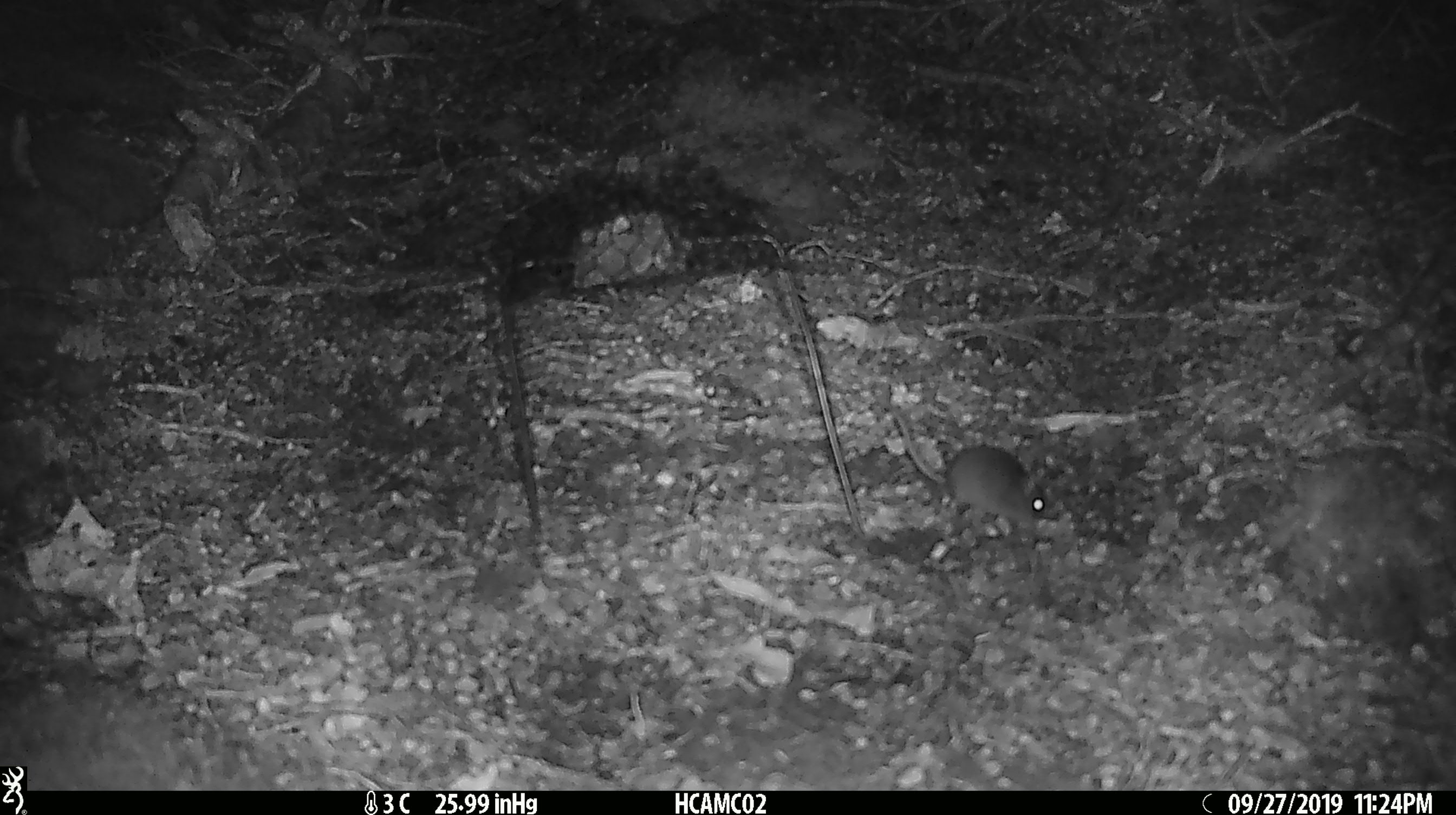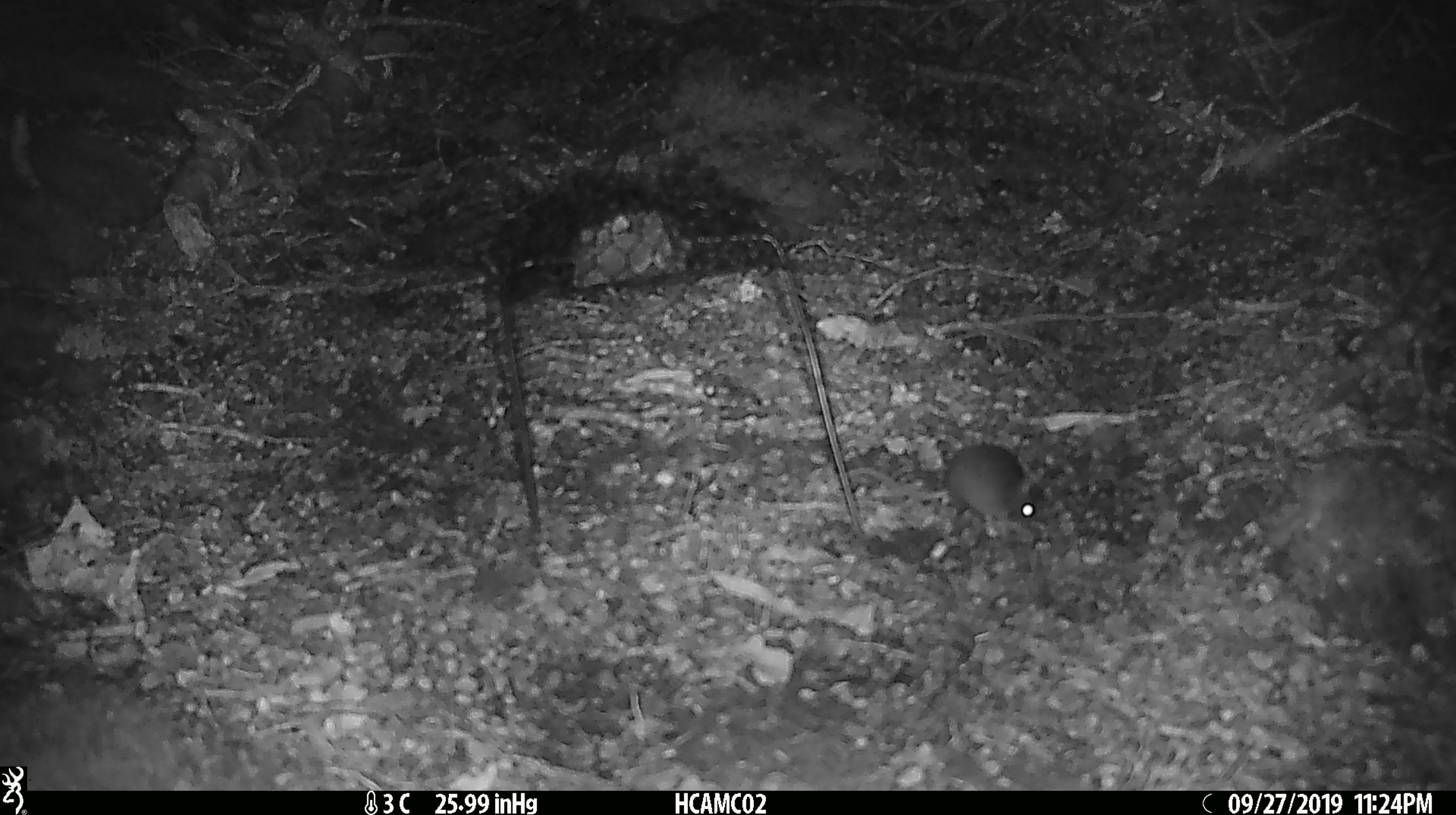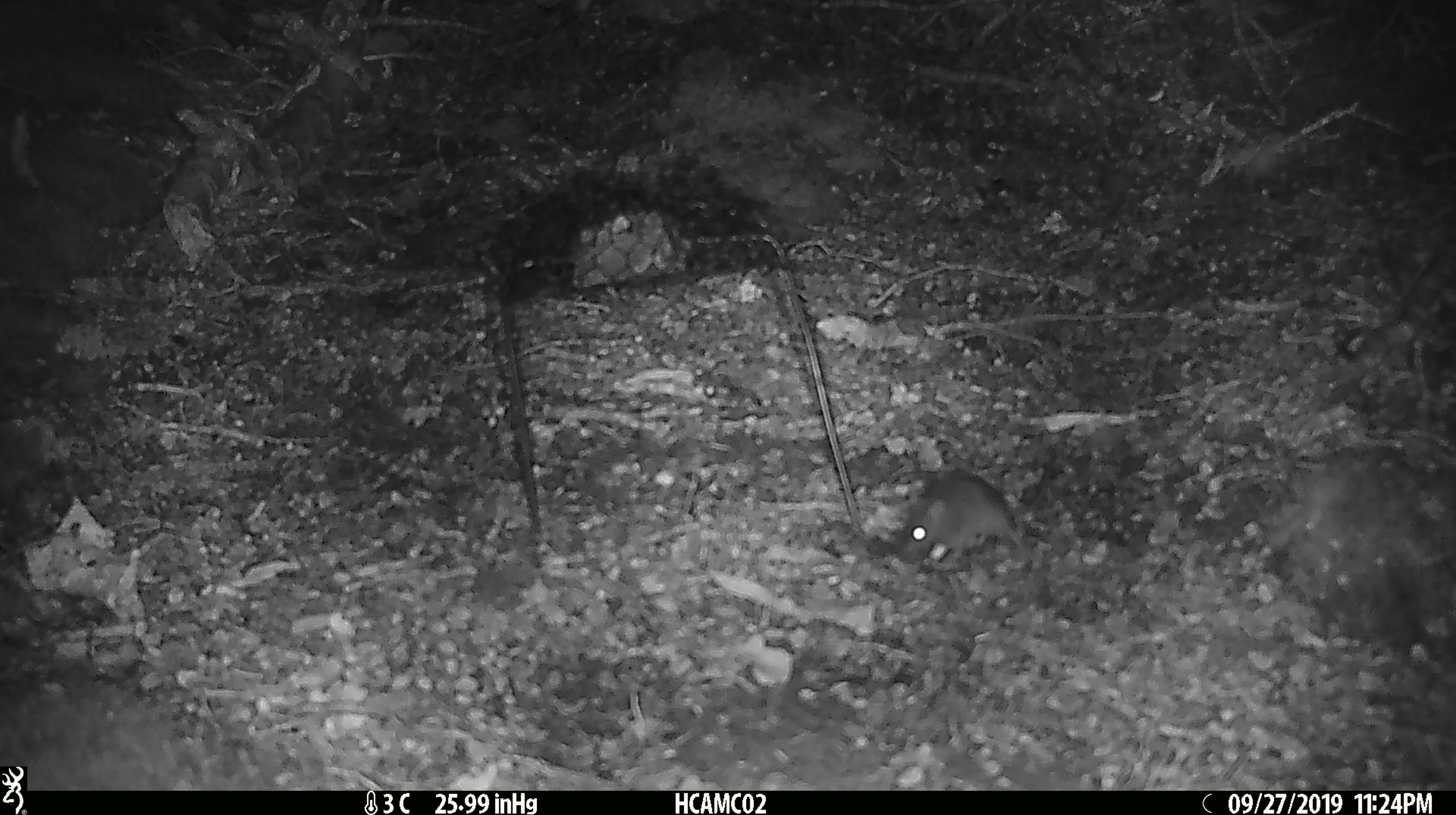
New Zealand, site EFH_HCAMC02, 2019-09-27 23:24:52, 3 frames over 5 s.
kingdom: Animalia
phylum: Chordata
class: Mammalia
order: Rodentia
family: Muridae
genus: Mus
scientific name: Mus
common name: mouse